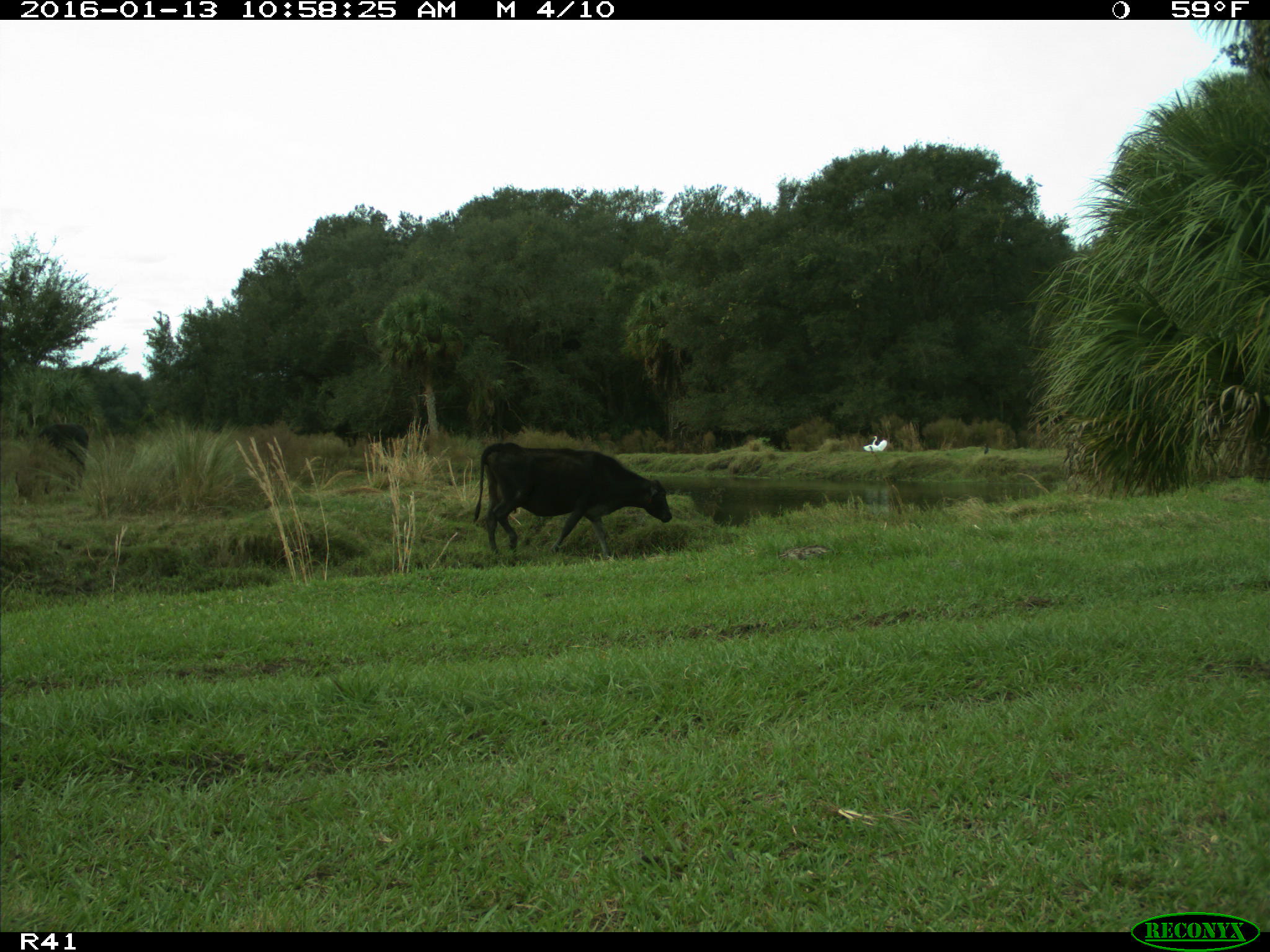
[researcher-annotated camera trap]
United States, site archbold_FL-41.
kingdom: Animalia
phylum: Chordata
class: Mammalia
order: Artiodactyla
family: Bovidae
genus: Bos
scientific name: Bos taurus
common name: domestic cow